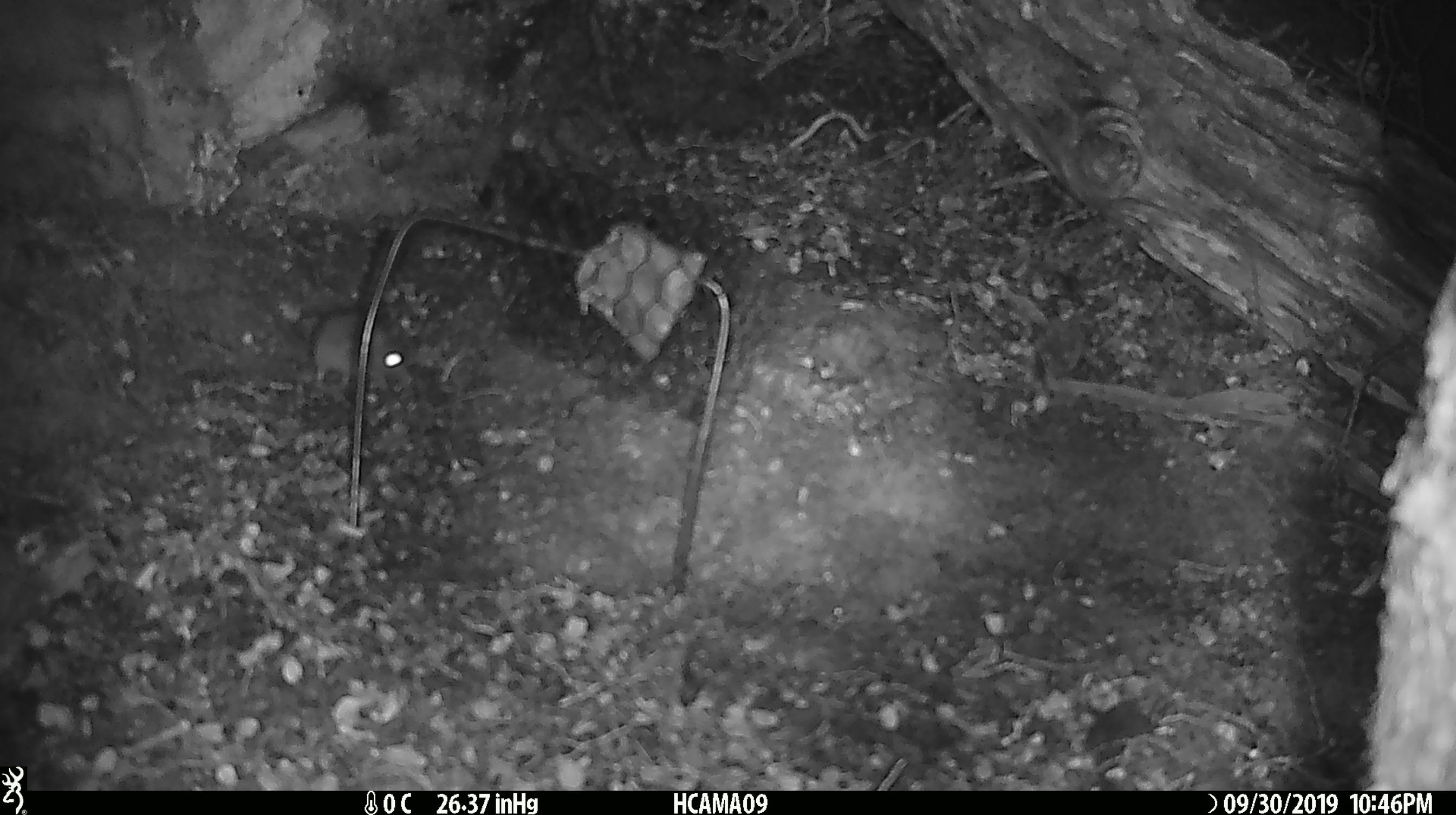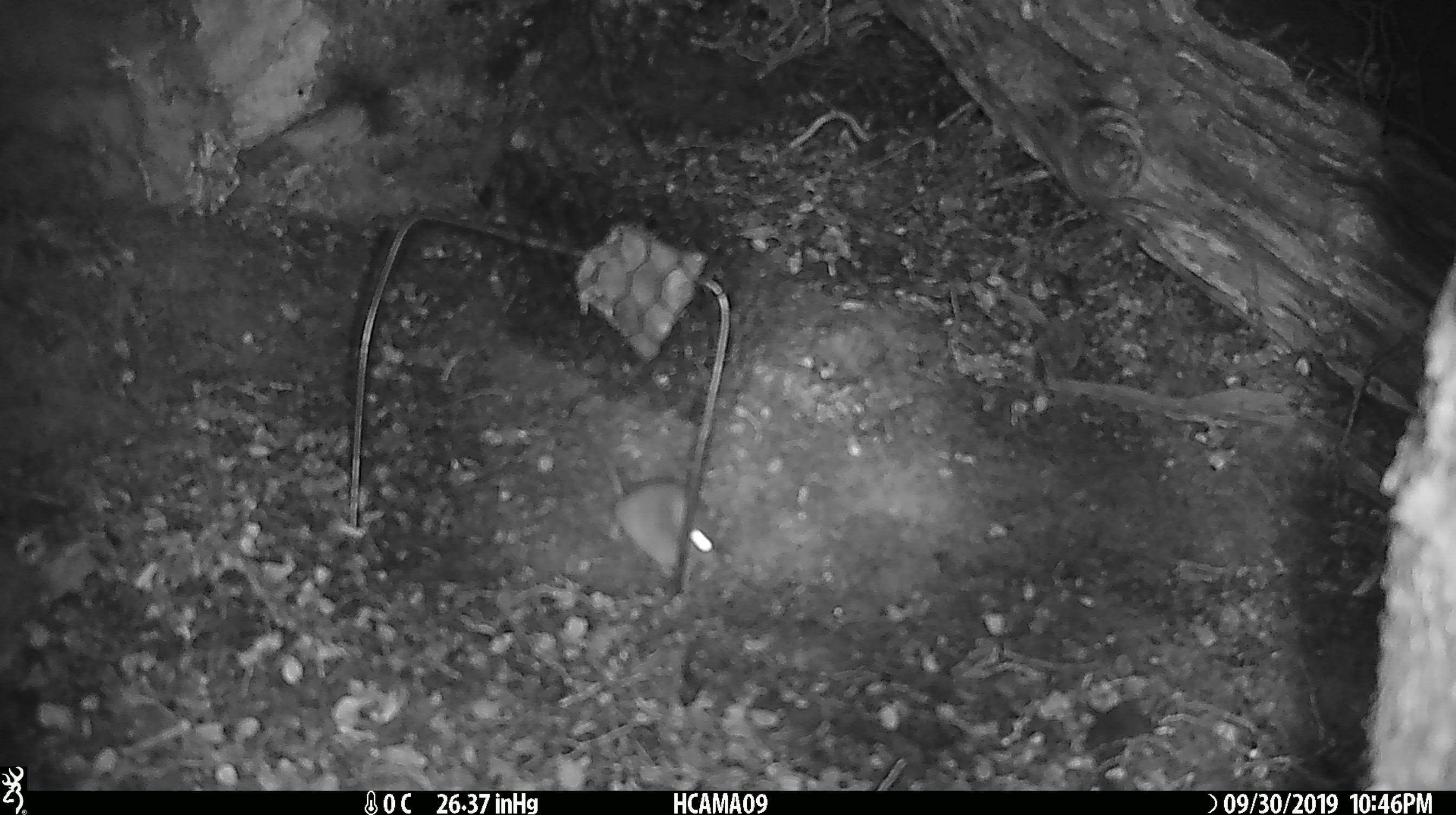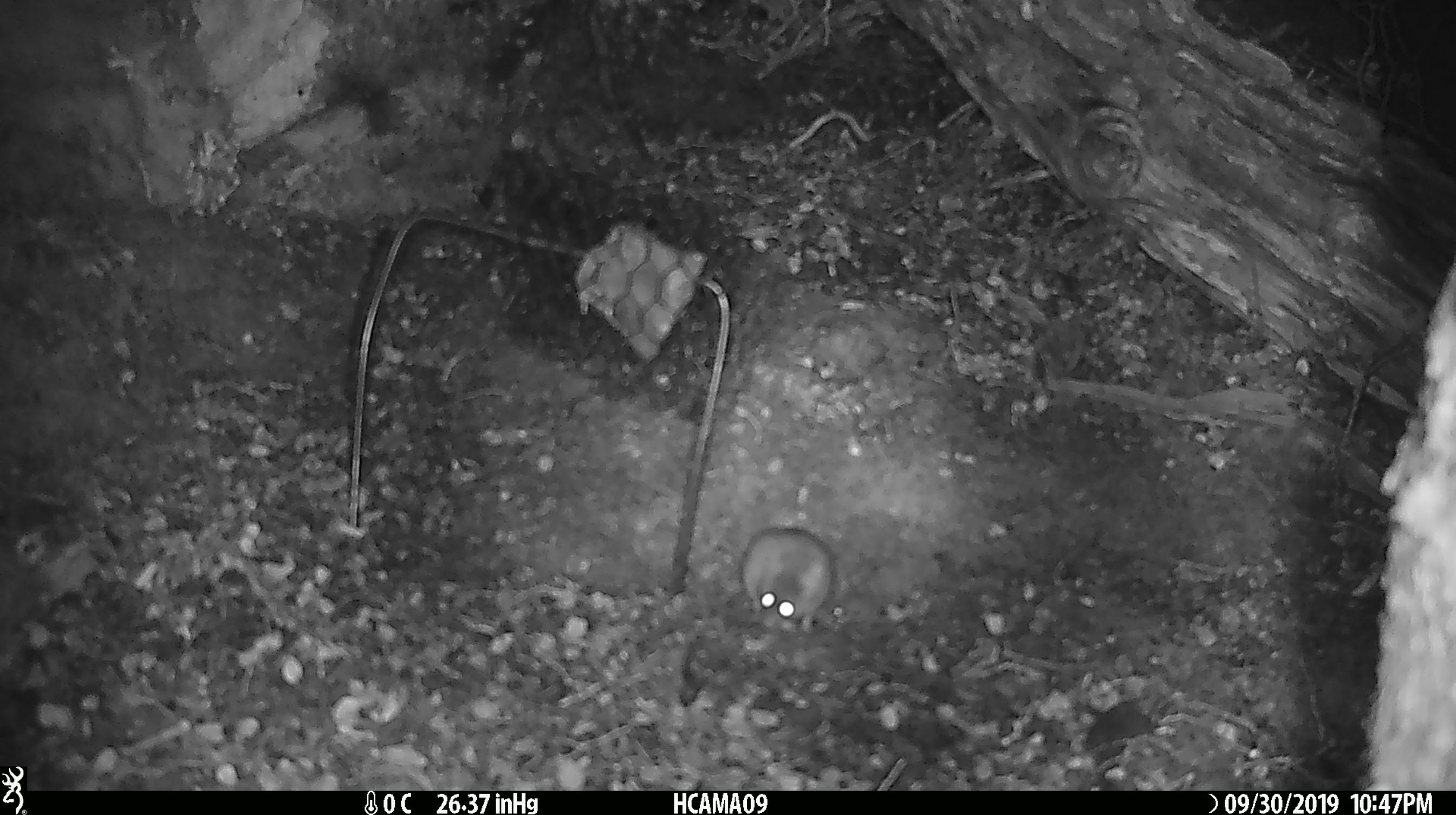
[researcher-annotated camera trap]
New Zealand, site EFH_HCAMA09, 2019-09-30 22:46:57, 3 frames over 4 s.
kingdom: Animalia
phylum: Chordata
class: Mammalia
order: Rodentia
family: Muridae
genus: Mus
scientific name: Mus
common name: mouse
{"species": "mouse (Mus)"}